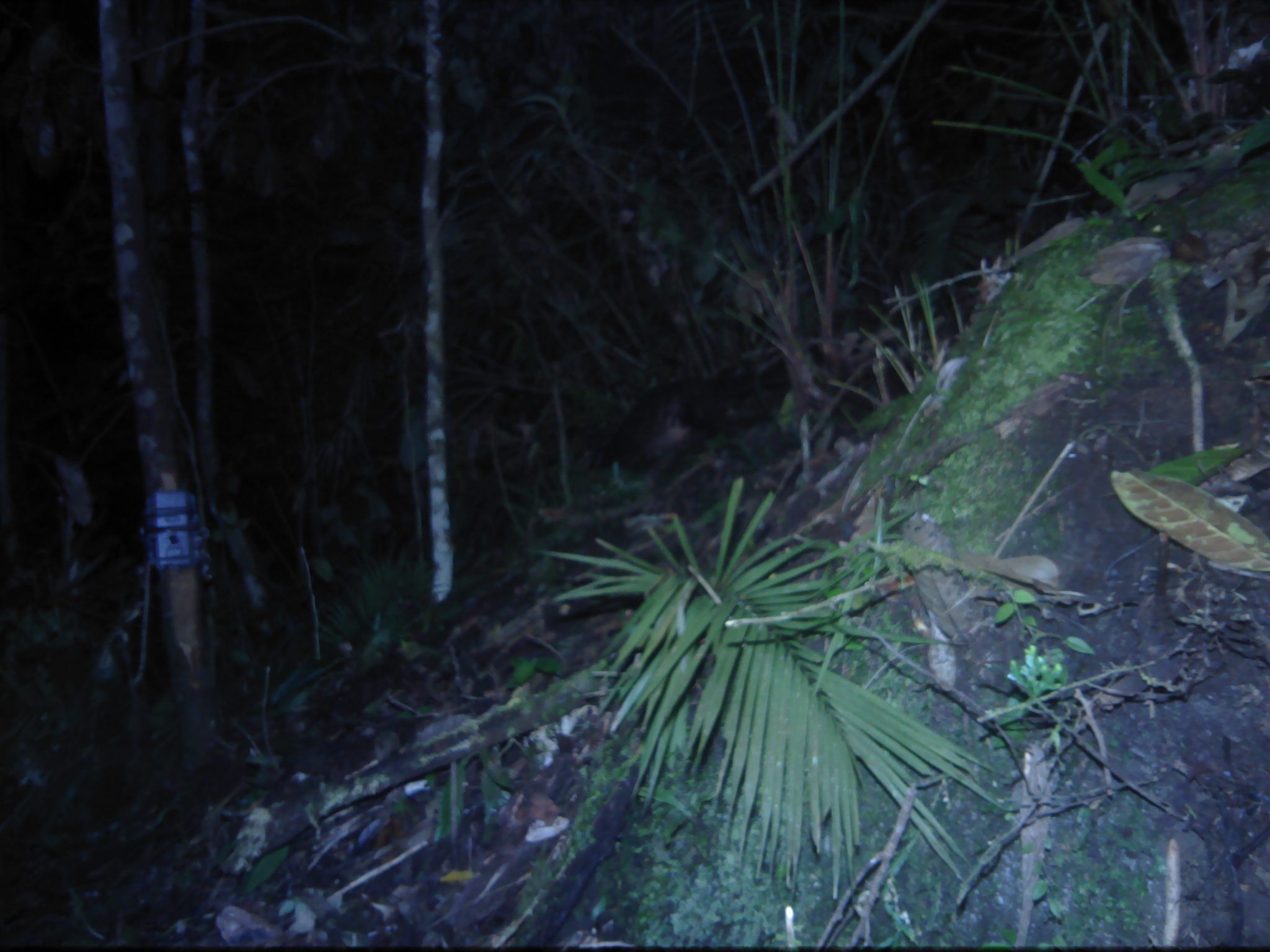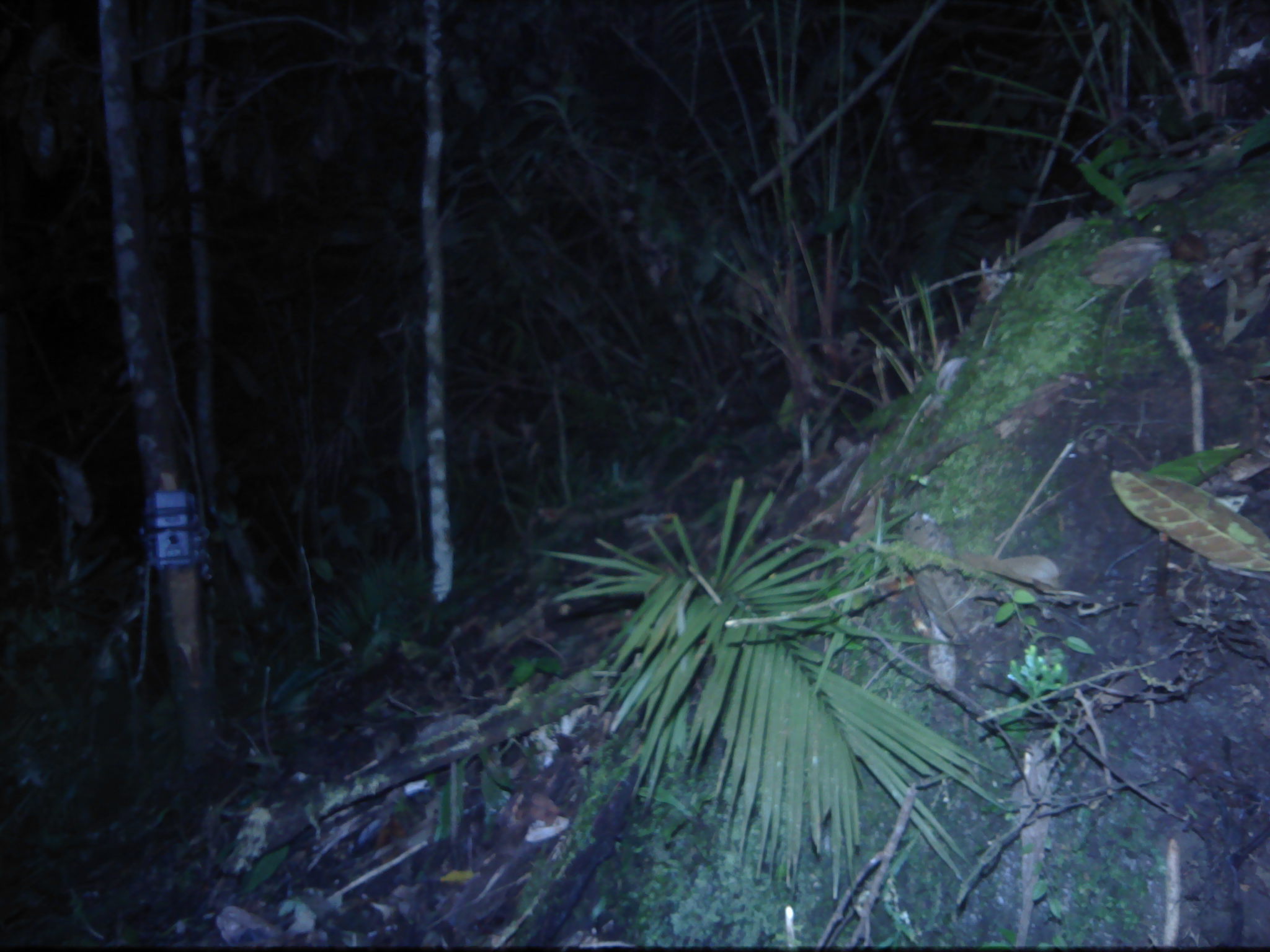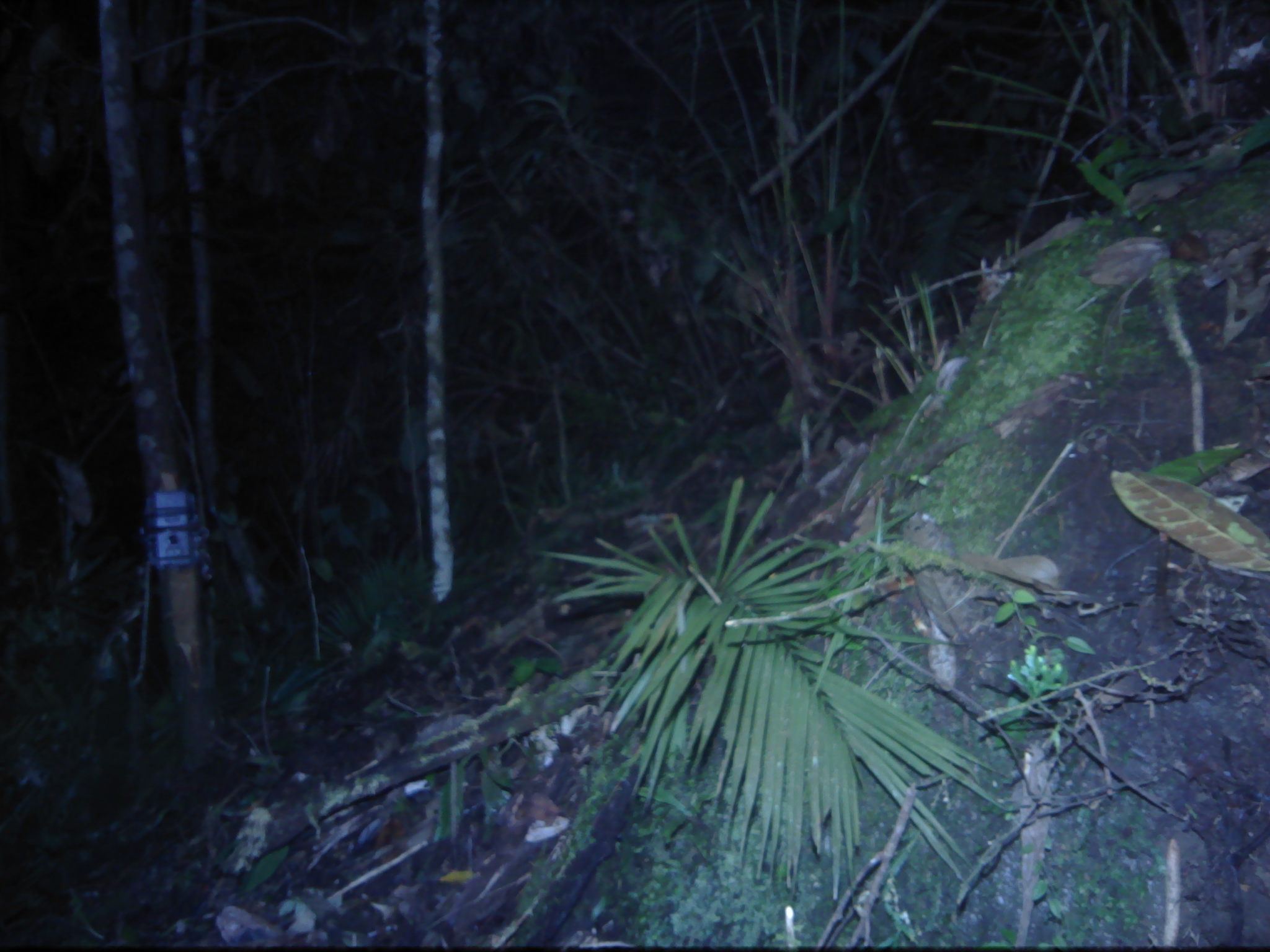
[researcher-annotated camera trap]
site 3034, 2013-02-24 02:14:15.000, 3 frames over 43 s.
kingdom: Animalia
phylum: Chordata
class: Mammalia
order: Carnivora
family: Viverridae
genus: Paguma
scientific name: Paguma larvata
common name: masked palm civet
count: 1